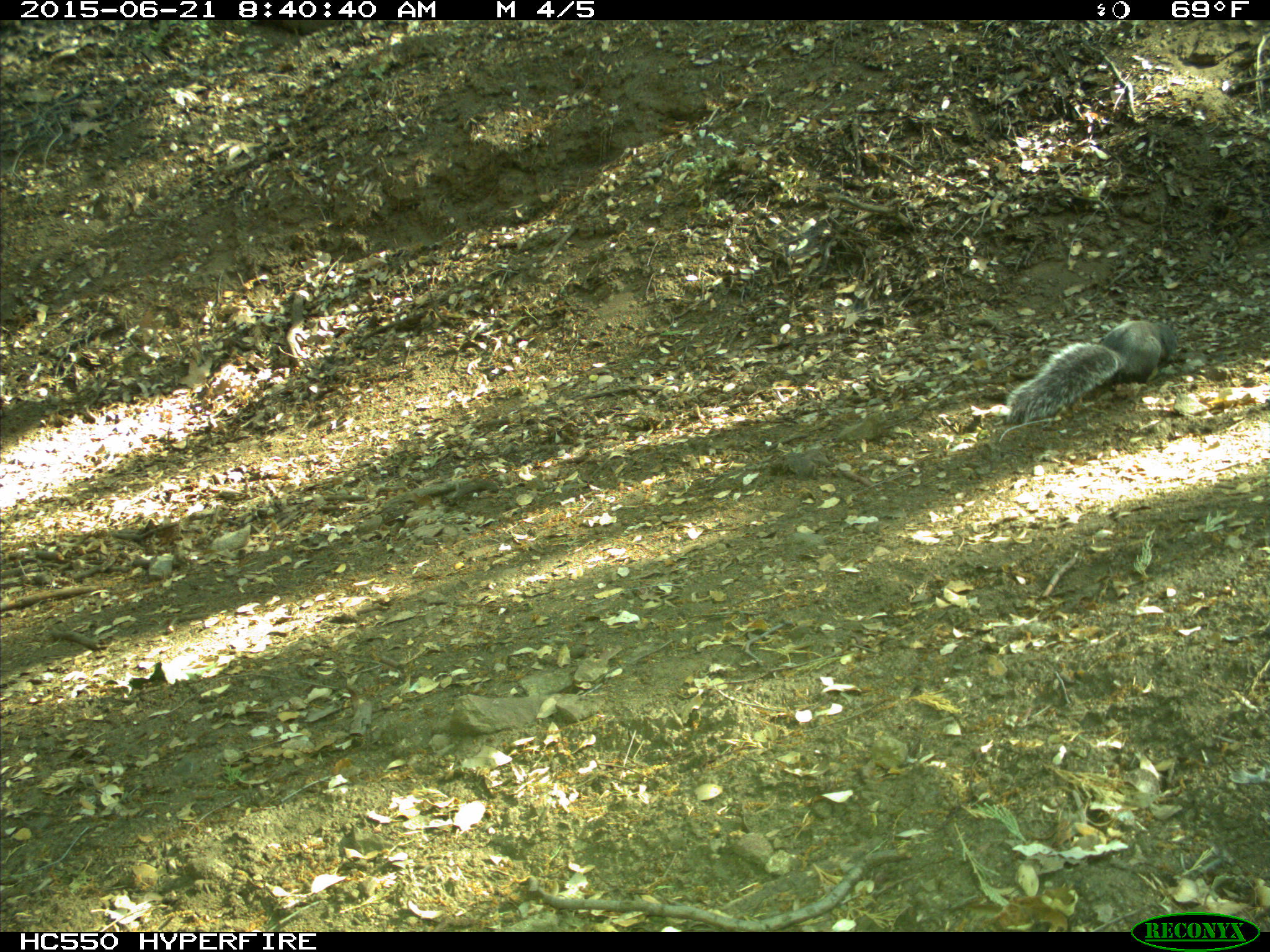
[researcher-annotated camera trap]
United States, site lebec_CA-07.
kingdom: Animalia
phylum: Chordata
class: Mammalia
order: Rodentia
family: Sciuridae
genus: Sciurus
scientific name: Sciurus carolinensis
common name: eastern gray squirrel